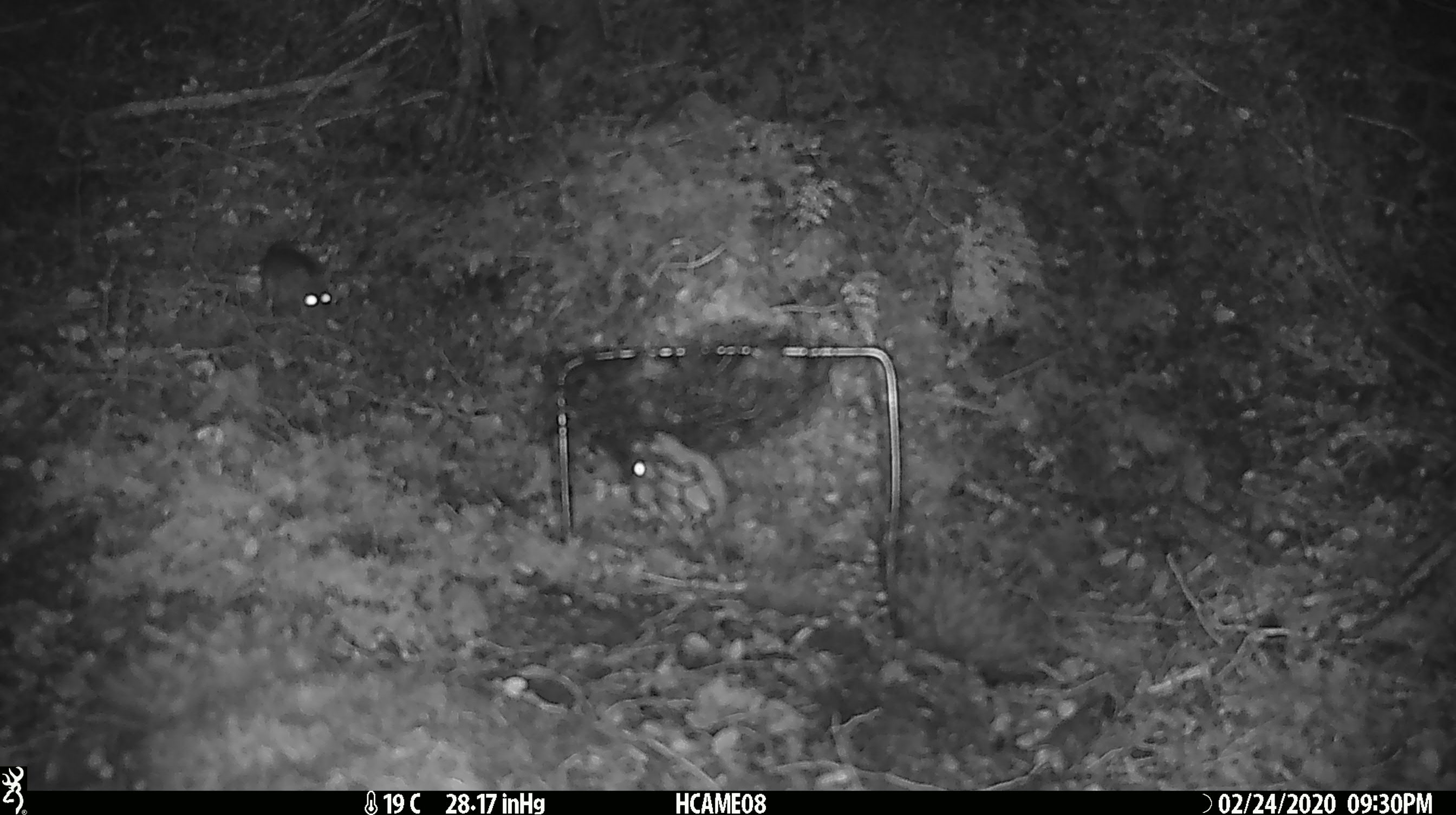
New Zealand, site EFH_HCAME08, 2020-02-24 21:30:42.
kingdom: Animalia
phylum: Chordata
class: Mammalia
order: Rodentia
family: Muridae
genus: Mus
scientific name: Mus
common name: mouse